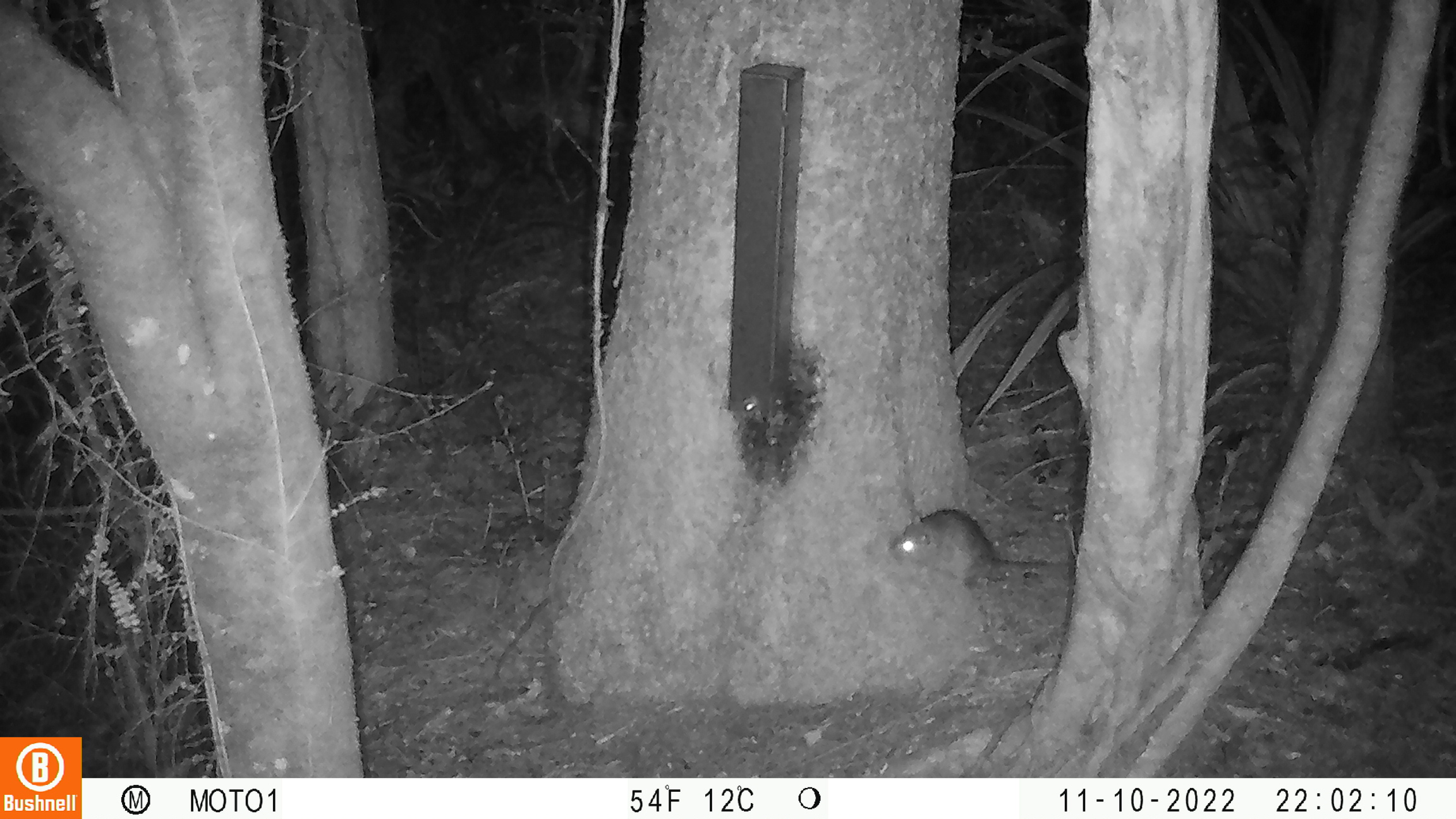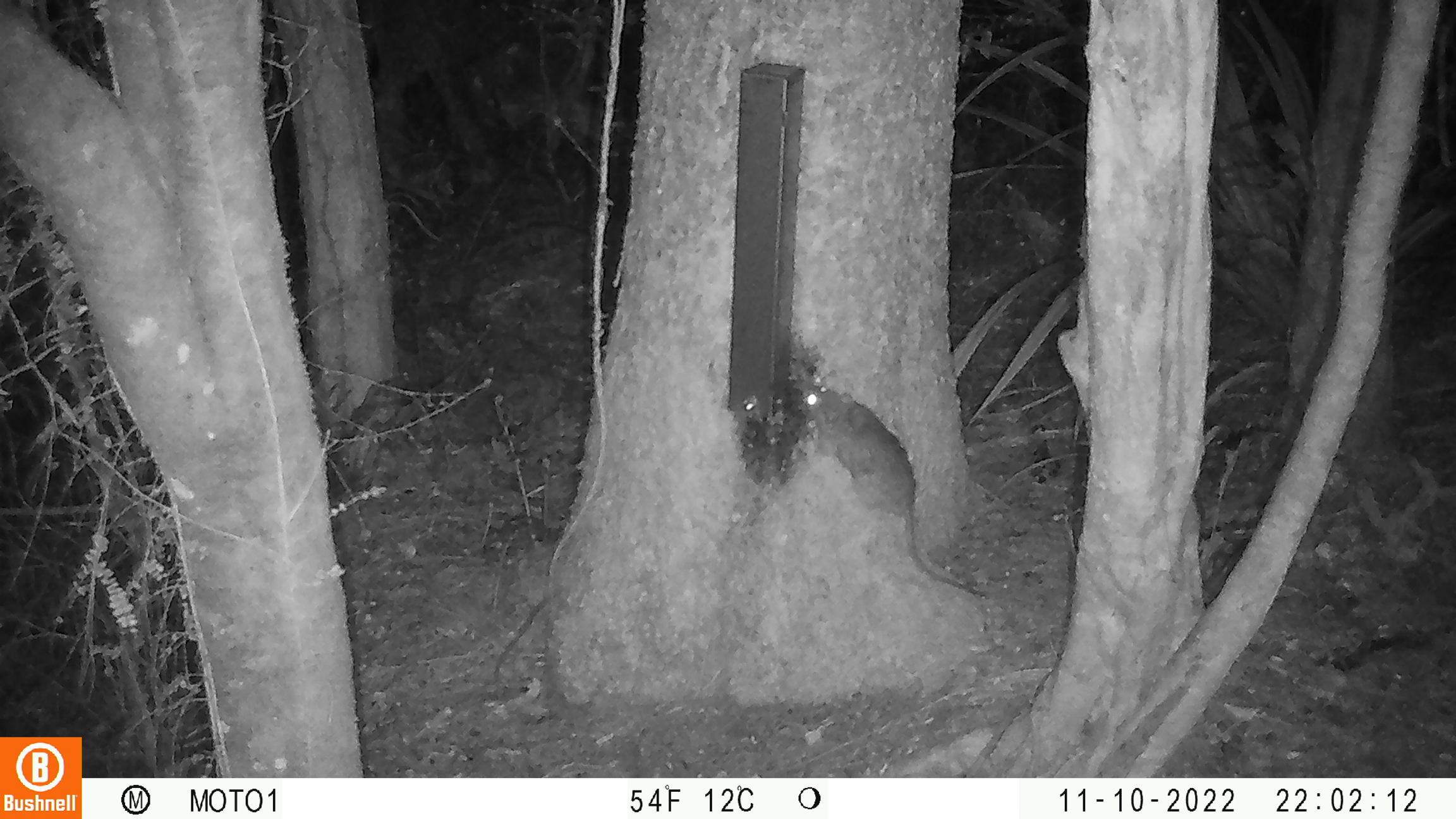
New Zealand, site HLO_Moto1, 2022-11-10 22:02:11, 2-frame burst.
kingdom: Animalia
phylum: Chordata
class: Mammalia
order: Rodentia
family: Muridae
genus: Rattus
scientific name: Rattus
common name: rat